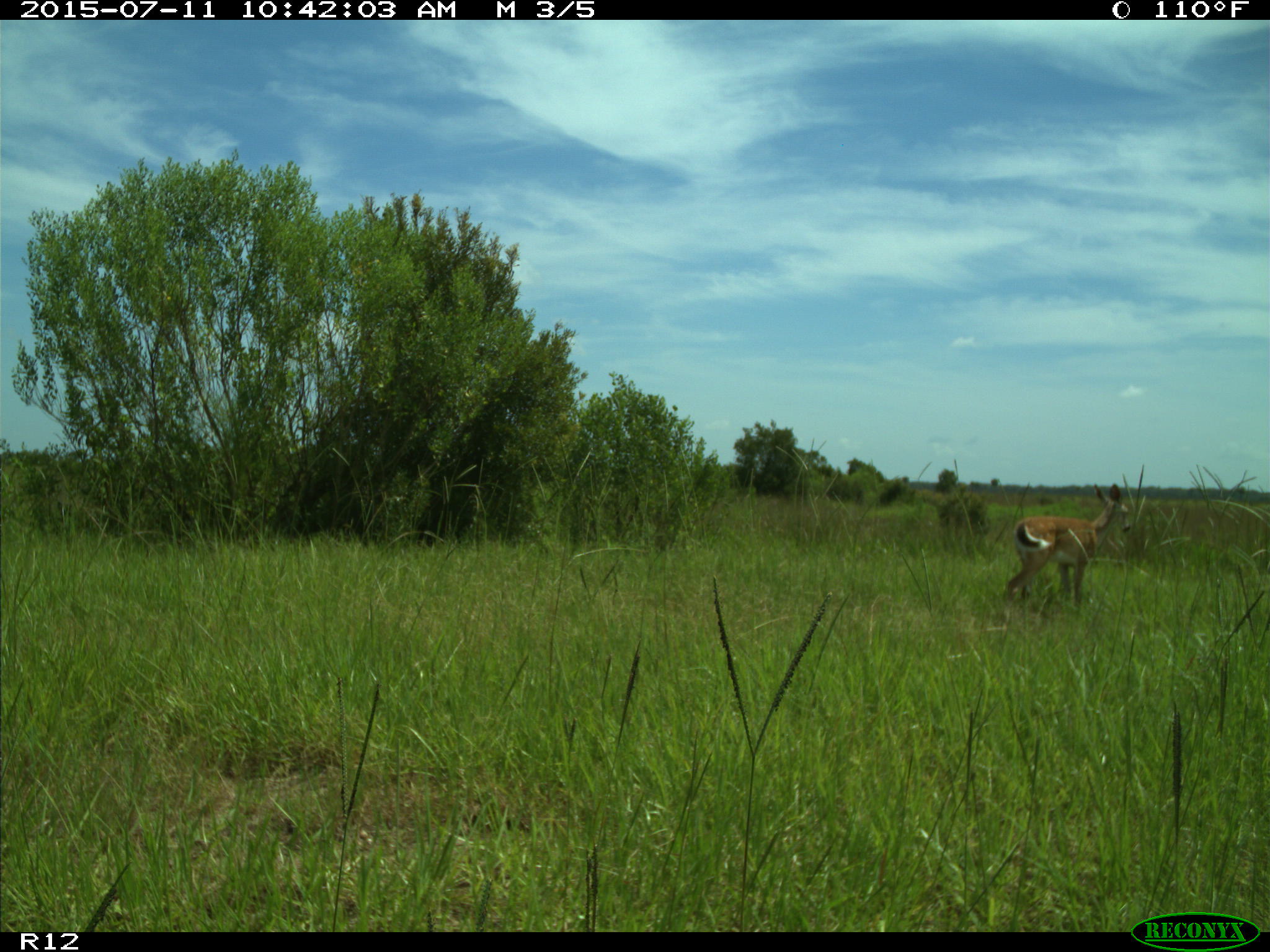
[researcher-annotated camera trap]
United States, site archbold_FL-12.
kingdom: Animalia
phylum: Chordata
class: Mammalia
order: Artiodactyla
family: Cervidae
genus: Odocoileus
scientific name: Odocoileus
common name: deer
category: unidentified deer